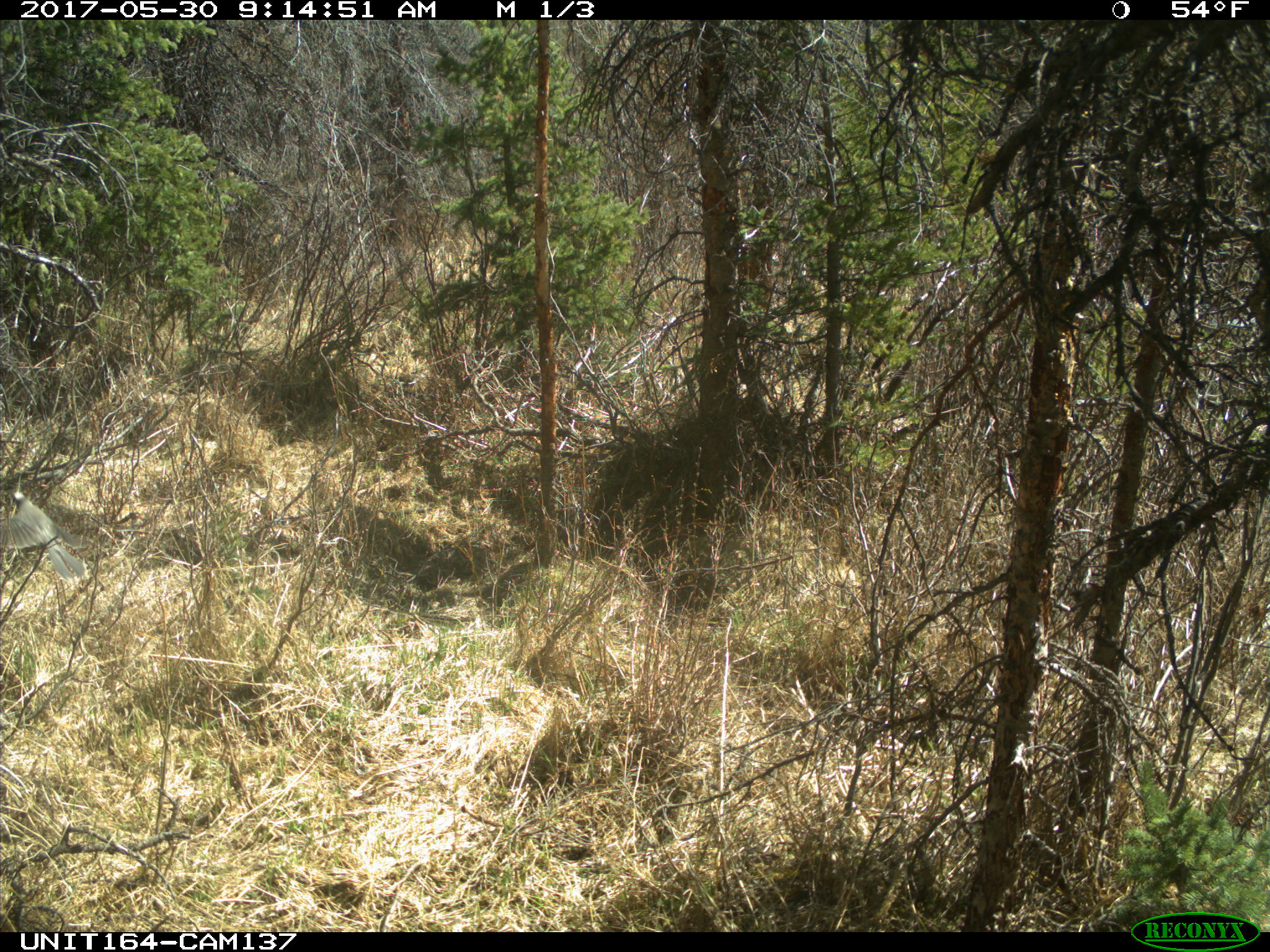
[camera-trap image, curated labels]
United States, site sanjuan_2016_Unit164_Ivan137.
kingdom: Animalia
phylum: Chordata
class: Aves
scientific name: Aves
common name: birds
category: unidentified bird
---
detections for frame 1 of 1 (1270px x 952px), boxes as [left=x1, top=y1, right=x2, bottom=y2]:
animal: [left=1, top=492, right=87, bottom=583]